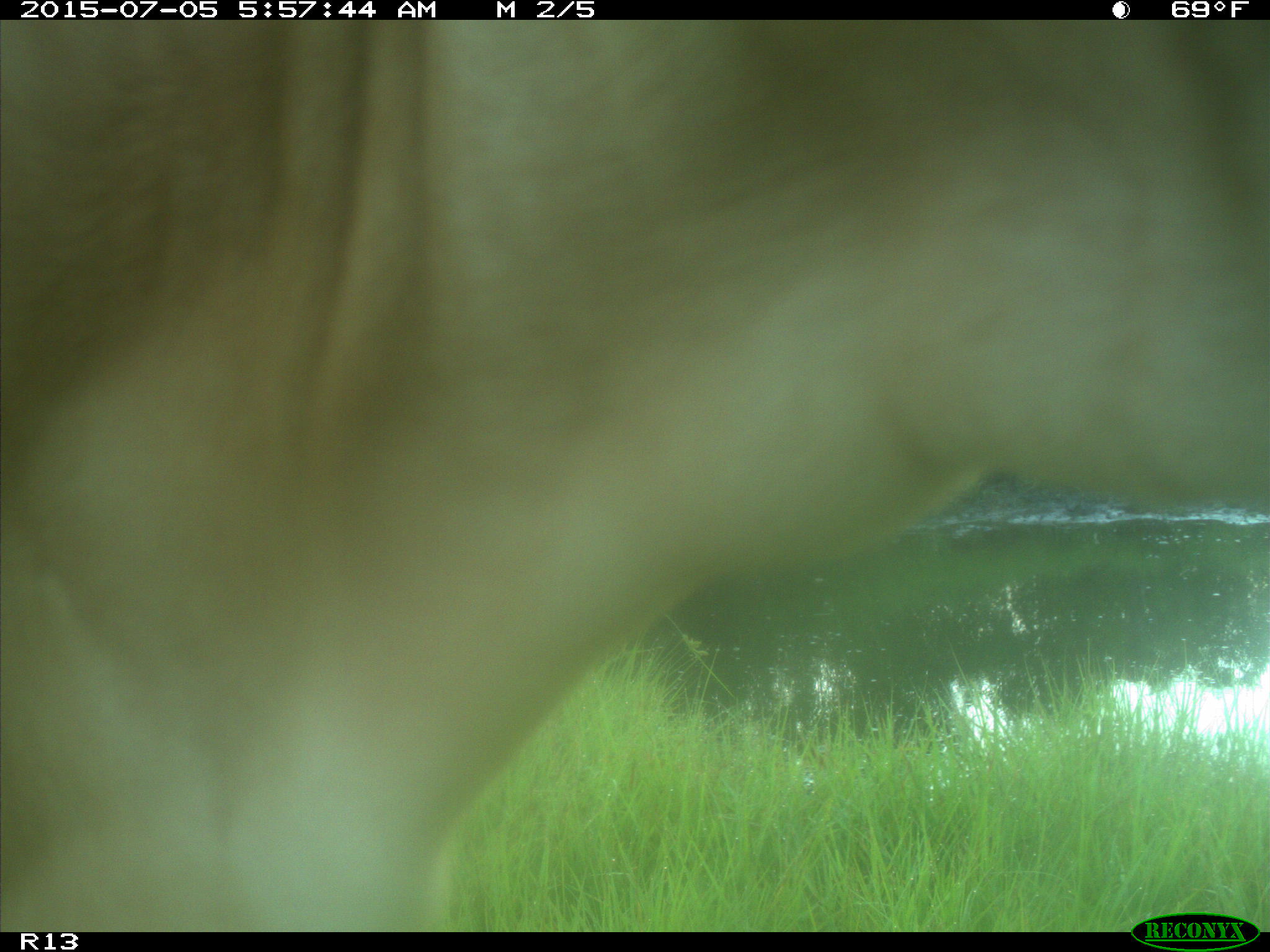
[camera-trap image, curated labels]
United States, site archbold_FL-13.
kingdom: Animalia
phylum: Chordata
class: Mammalia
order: Artiodactyla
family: Bovidae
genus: Bos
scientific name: Bos taurus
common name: domestic cow